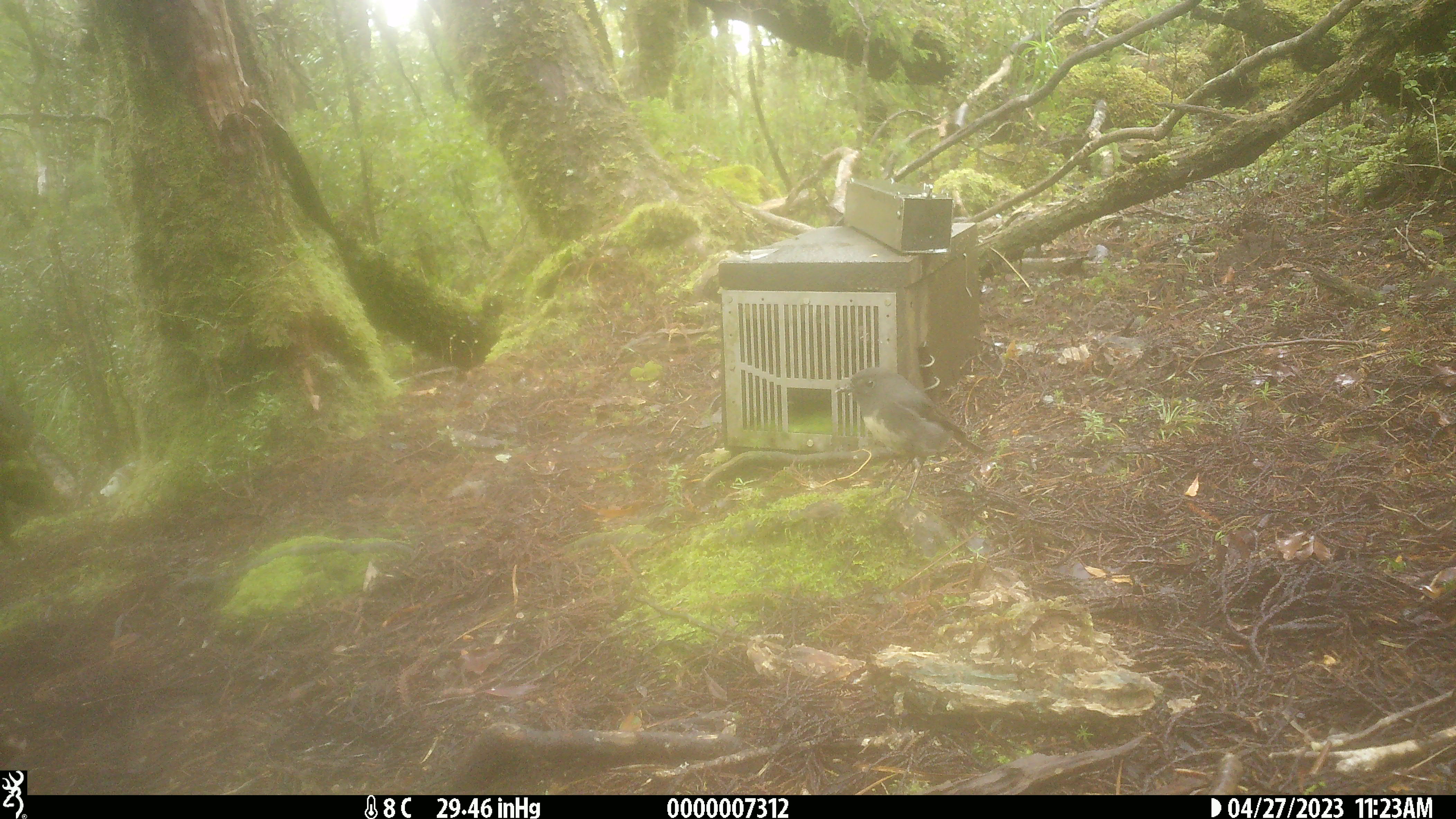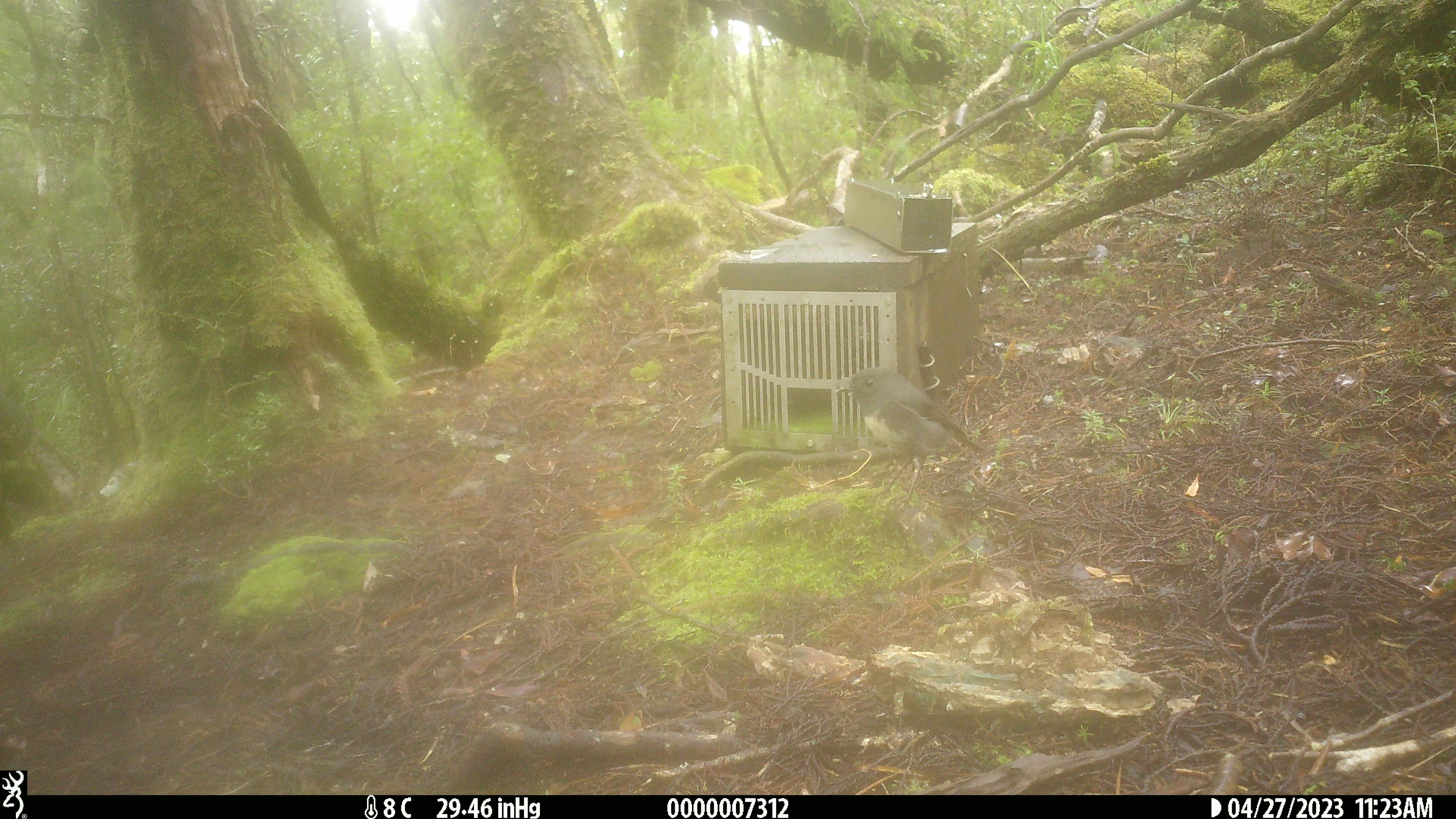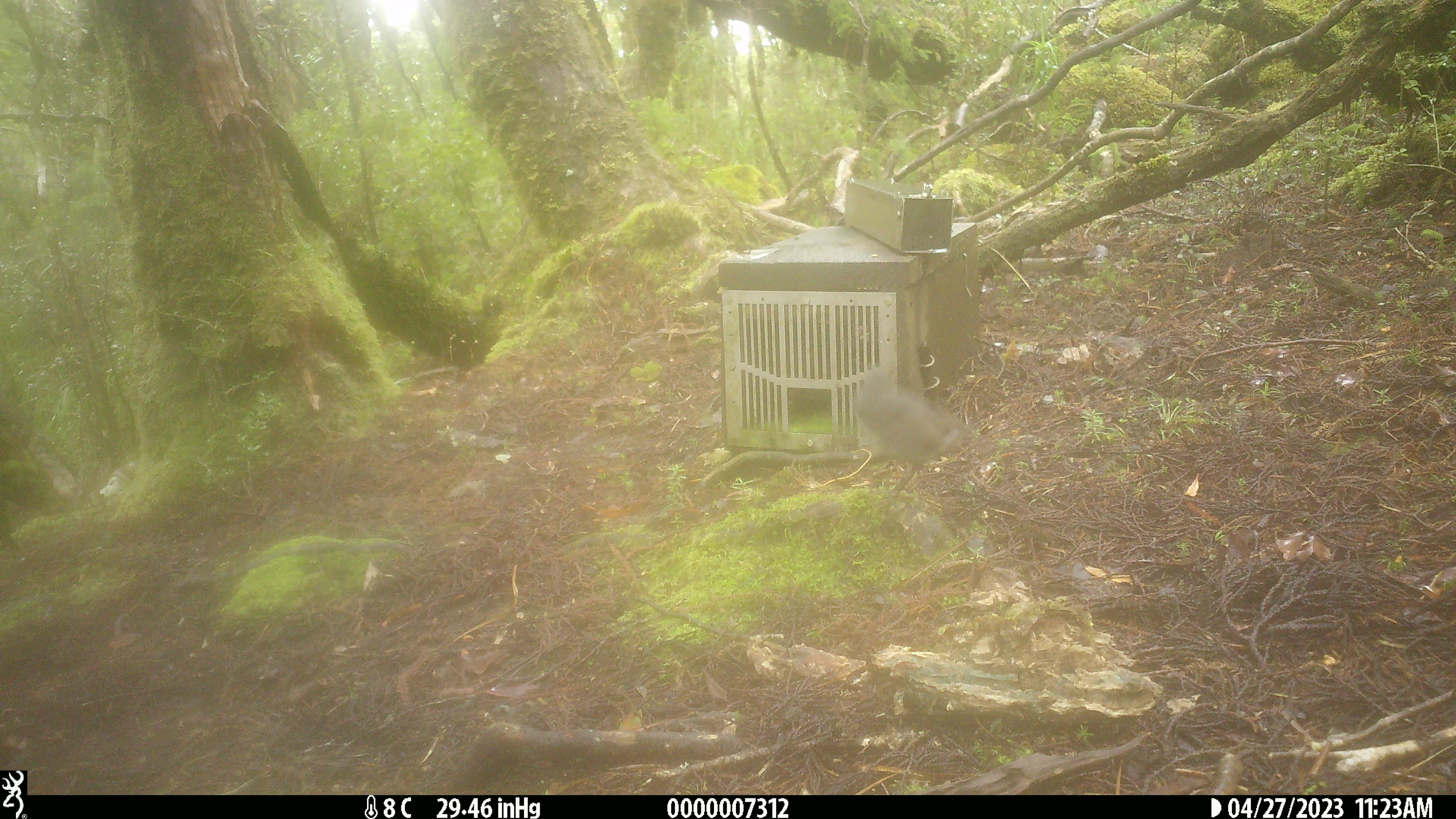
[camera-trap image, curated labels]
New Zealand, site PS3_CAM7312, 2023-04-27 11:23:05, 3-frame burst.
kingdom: Animalia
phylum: Chordata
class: Aves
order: Passeriformes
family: Petroicidae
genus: Petroica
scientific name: Petroica australis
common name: new zealand robin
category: robin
Robin (new zealand robin) (Petroica australis).